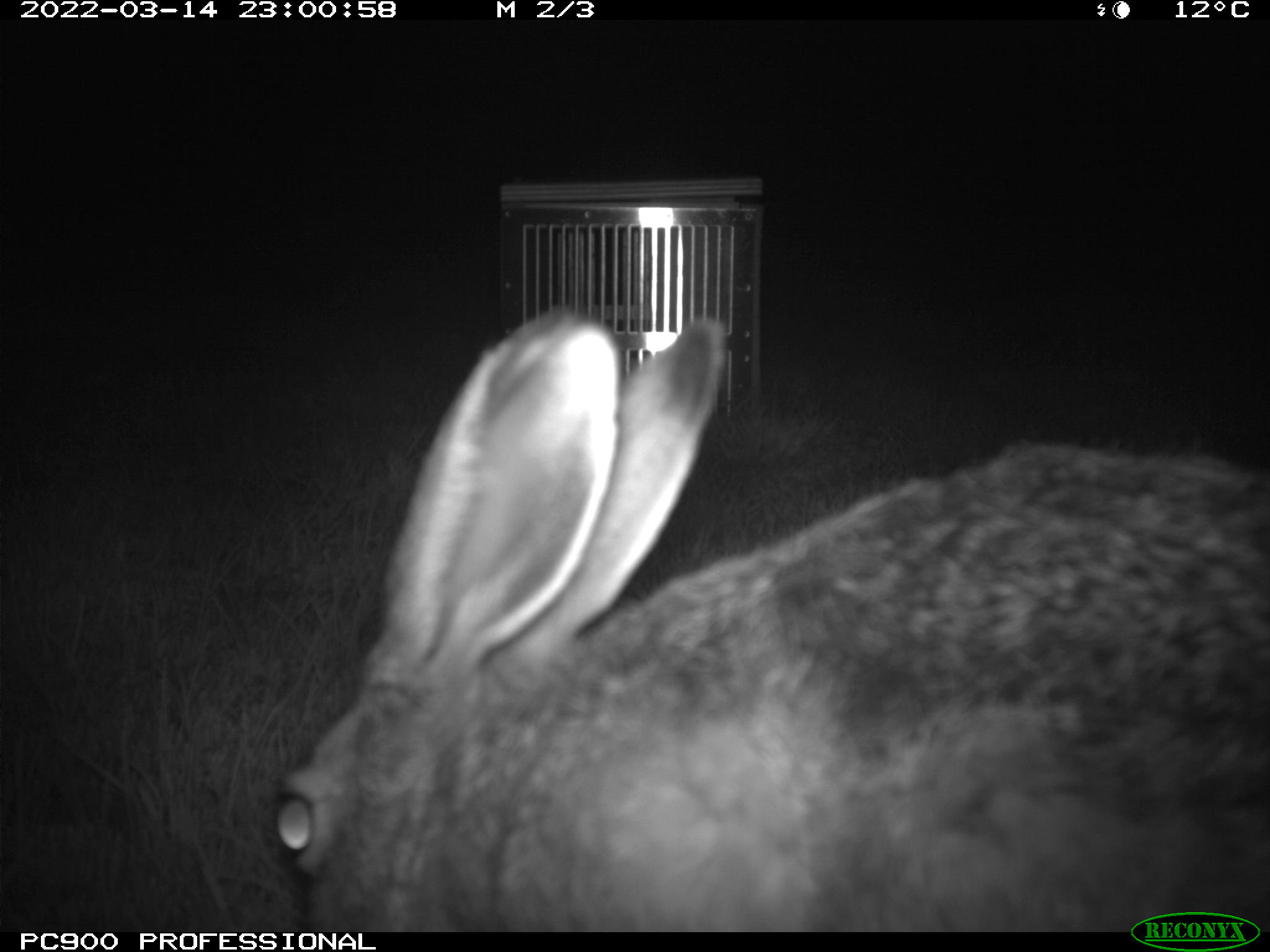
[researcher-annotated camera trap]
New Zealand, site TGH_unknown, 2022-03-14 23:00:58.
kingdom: Animalia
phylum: Chordata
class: Mammalia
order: Lagomorpha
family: Leporidae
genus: Lepus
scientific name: Lepus europaeus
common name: brown hare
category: hare